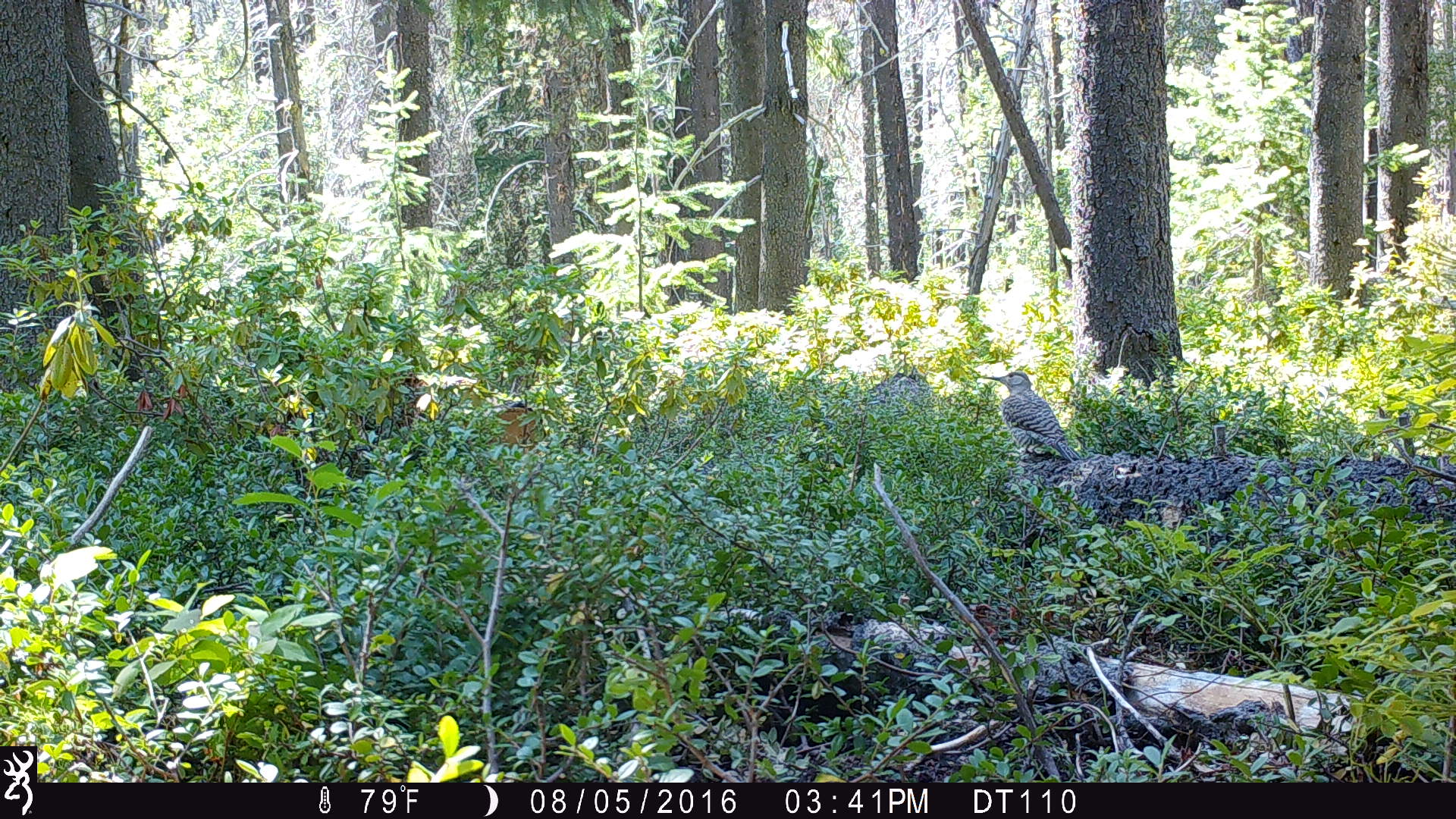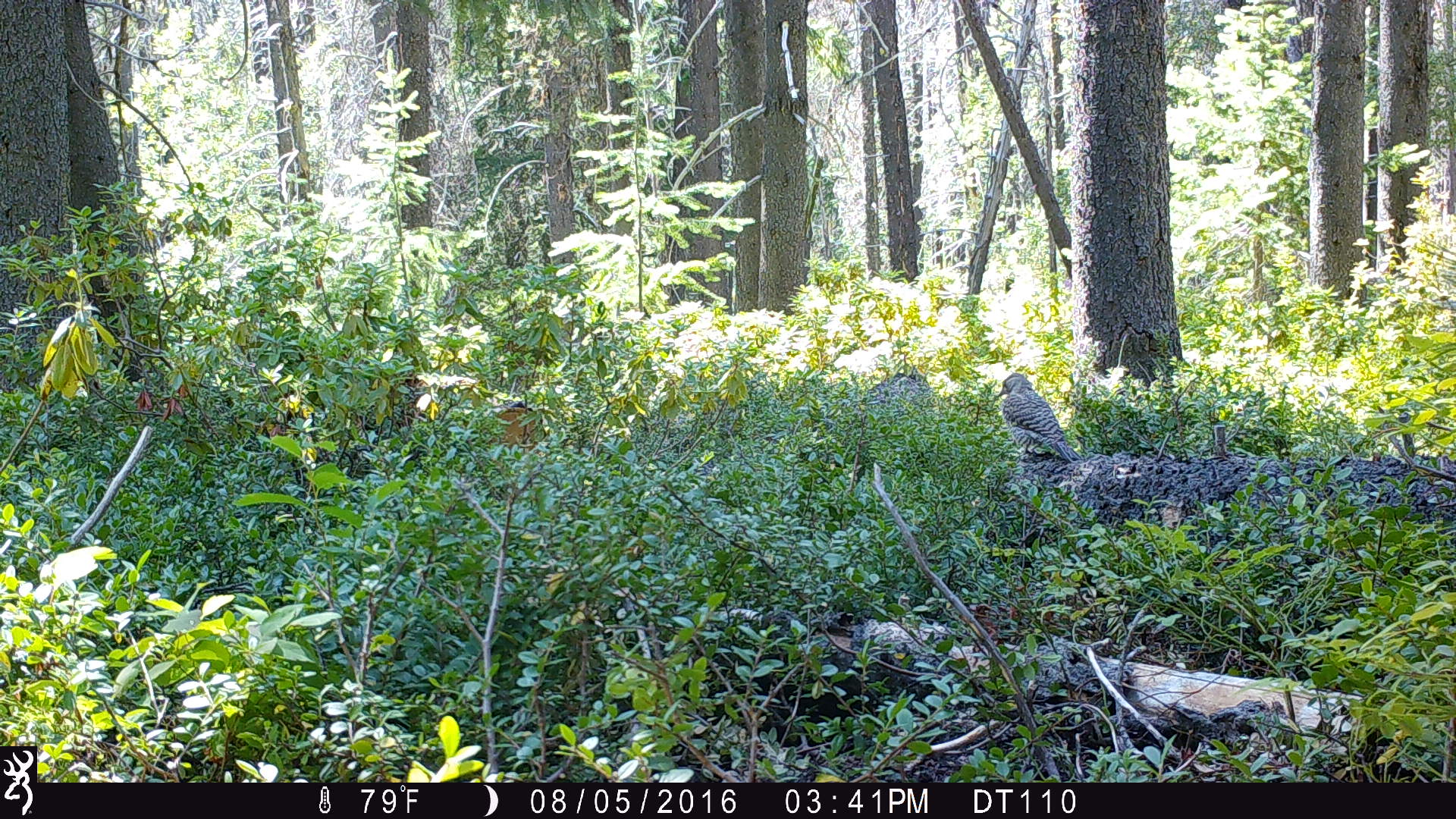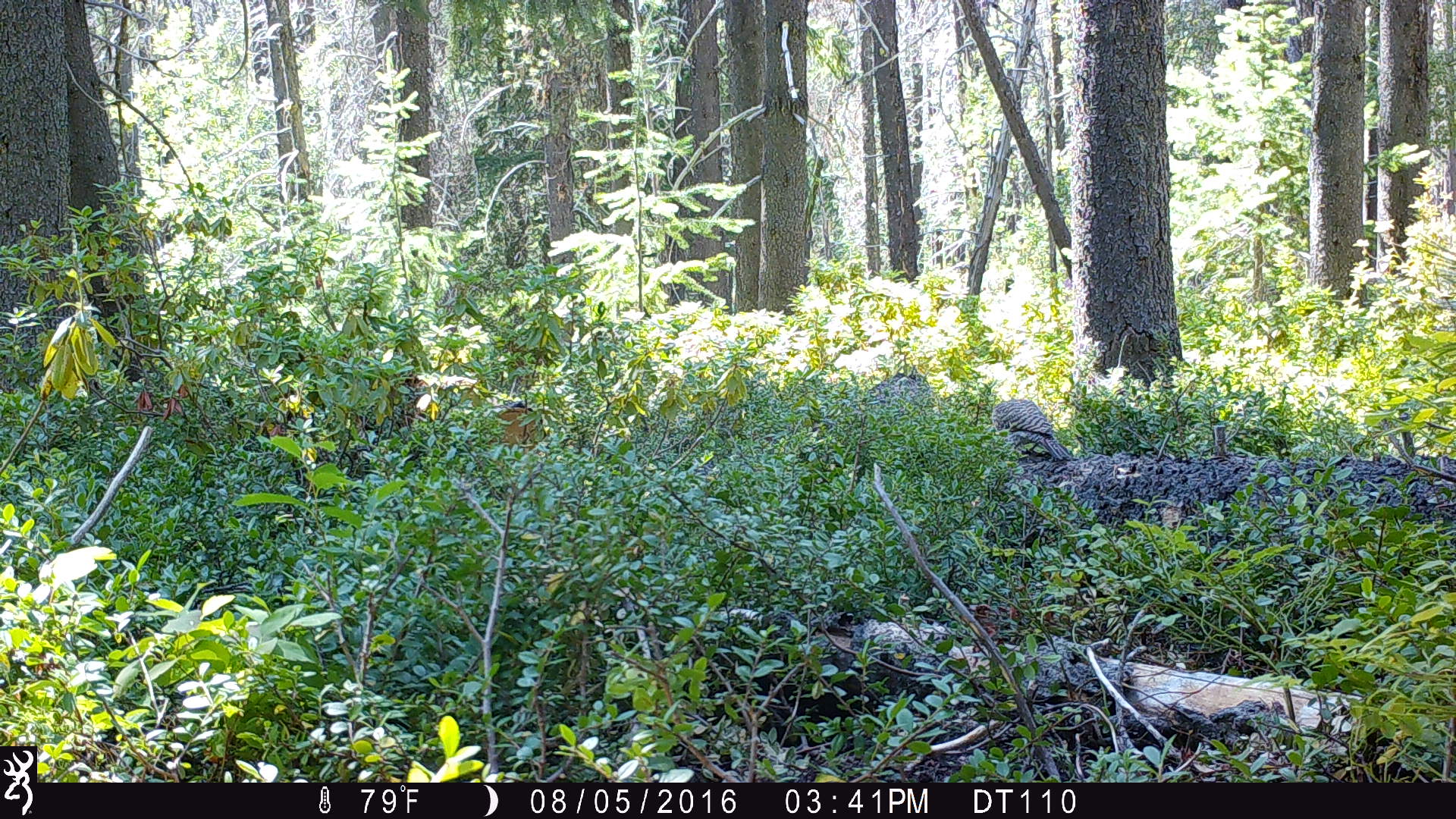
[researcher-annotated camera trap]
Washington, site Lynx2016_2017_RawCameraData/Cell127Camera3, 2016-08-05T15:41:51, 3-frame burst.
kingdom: Animalia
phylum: Chordata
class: Aves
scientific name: Aves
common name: birds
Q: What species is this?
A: Aves (birds).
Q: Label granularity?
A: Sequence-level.